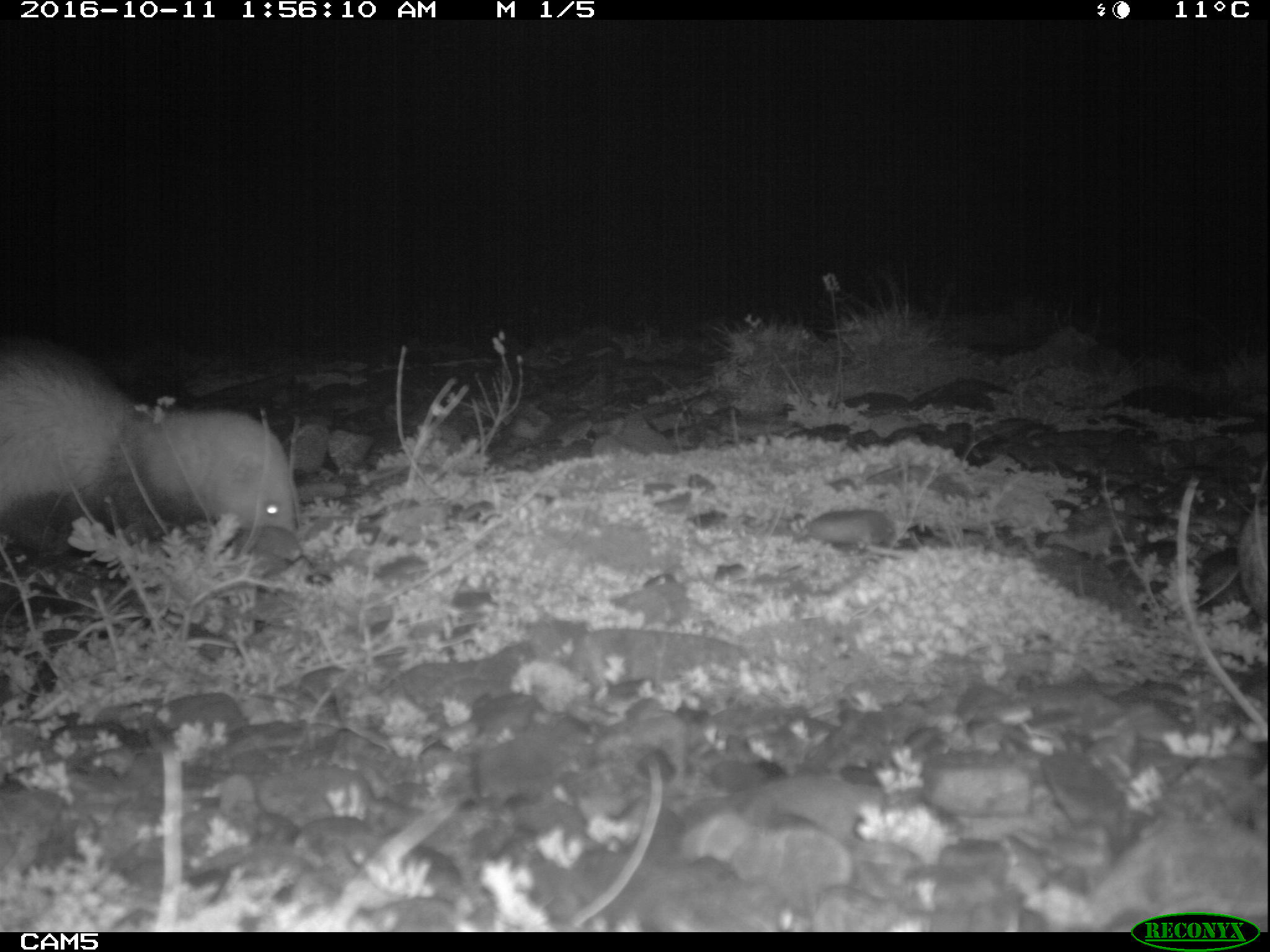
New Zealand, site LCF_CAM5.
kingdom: Animalia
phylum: Chordata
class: Mammalia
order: Carnivora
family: Mustelidae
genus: Mustela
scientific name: Mustela furo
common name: ferret